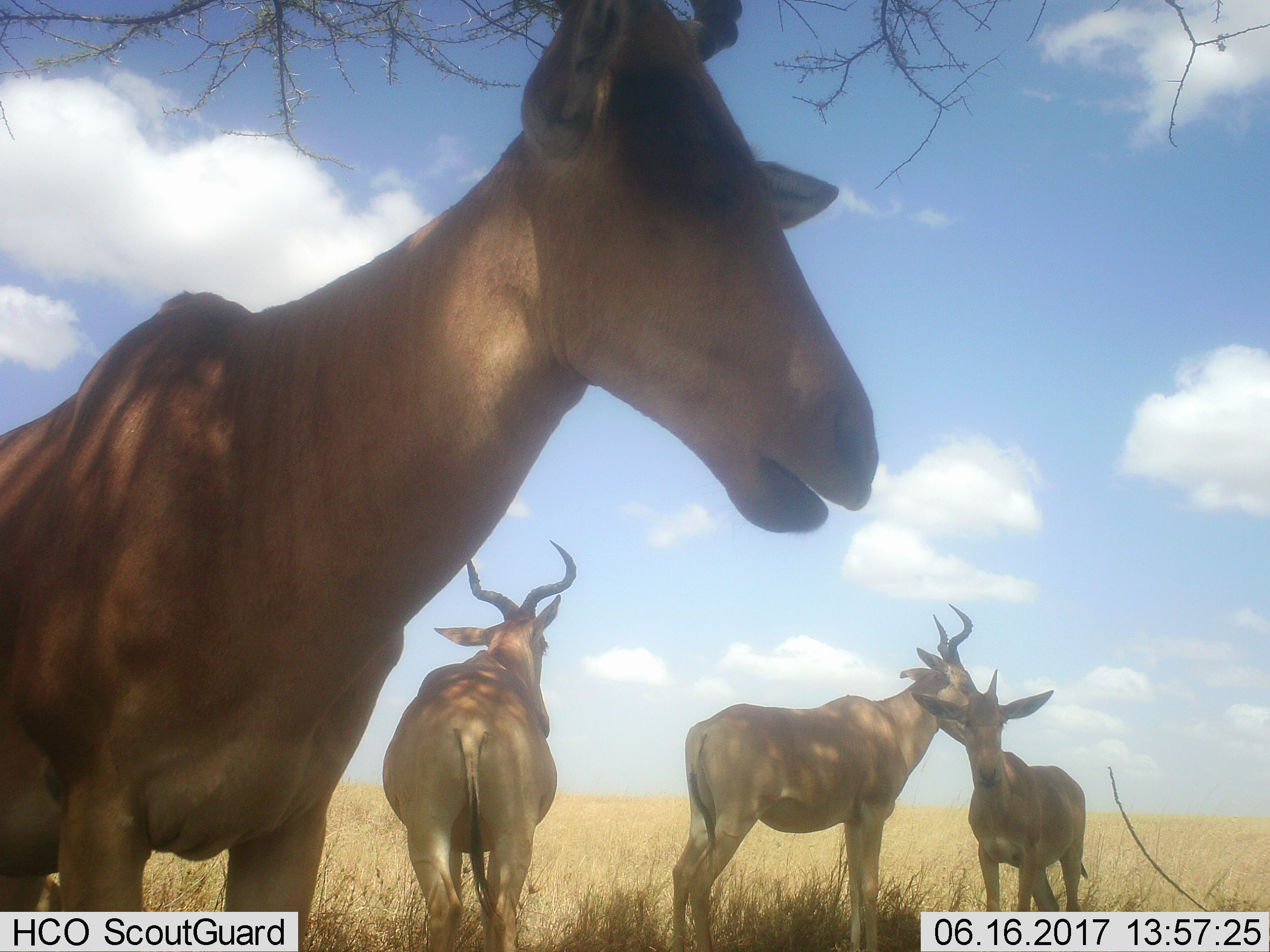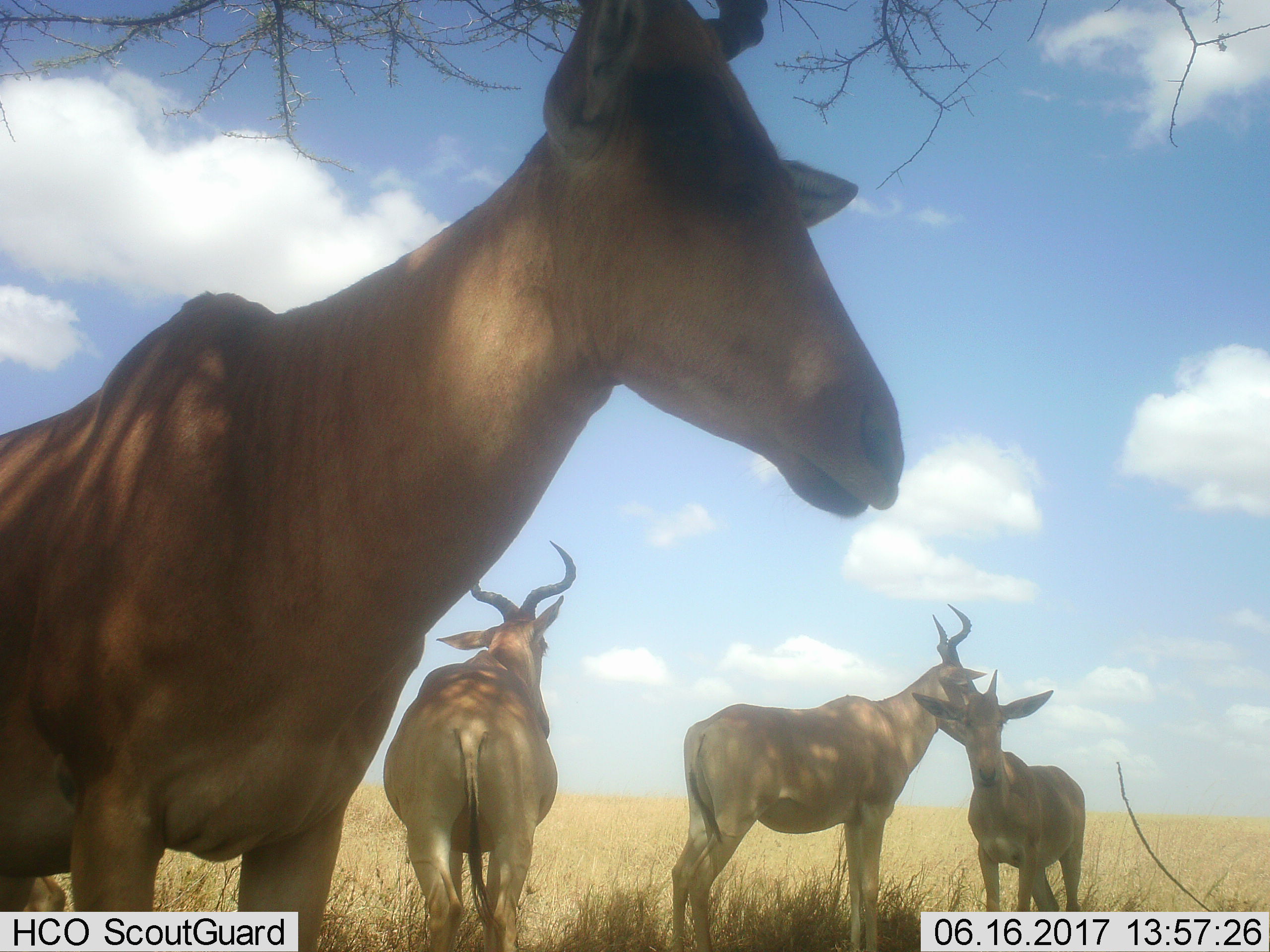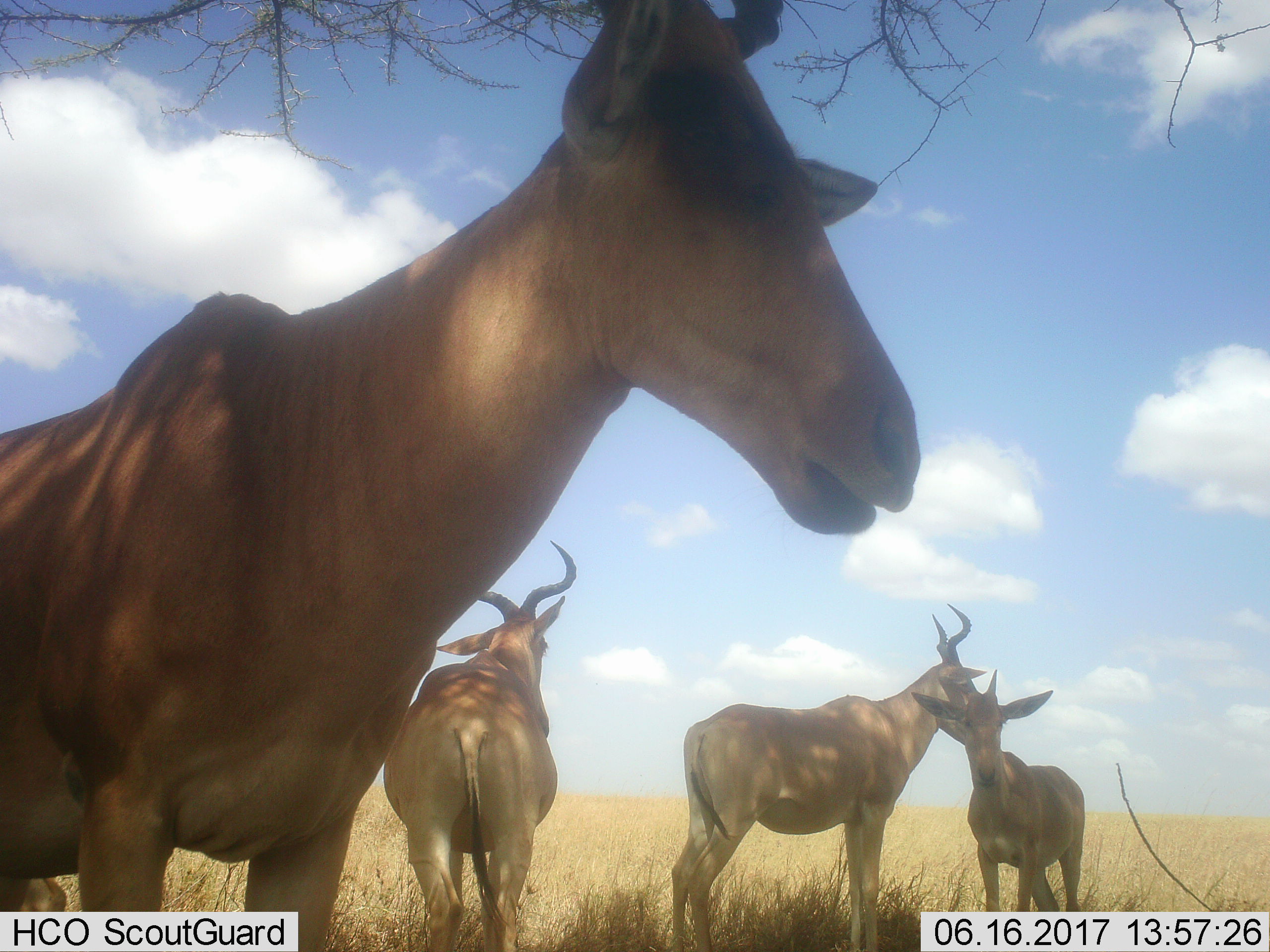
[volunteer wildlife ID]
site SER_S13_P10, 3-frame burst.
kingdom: Animalia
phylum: Chordata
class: Mammalia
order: Artiodactyla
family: Bovidae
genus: Alcelaphus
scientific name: Alcelaphus buselaphus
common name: hartebeest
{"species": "hartebeest (Alcelaphus buselaphus)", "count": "4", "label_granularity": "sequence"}